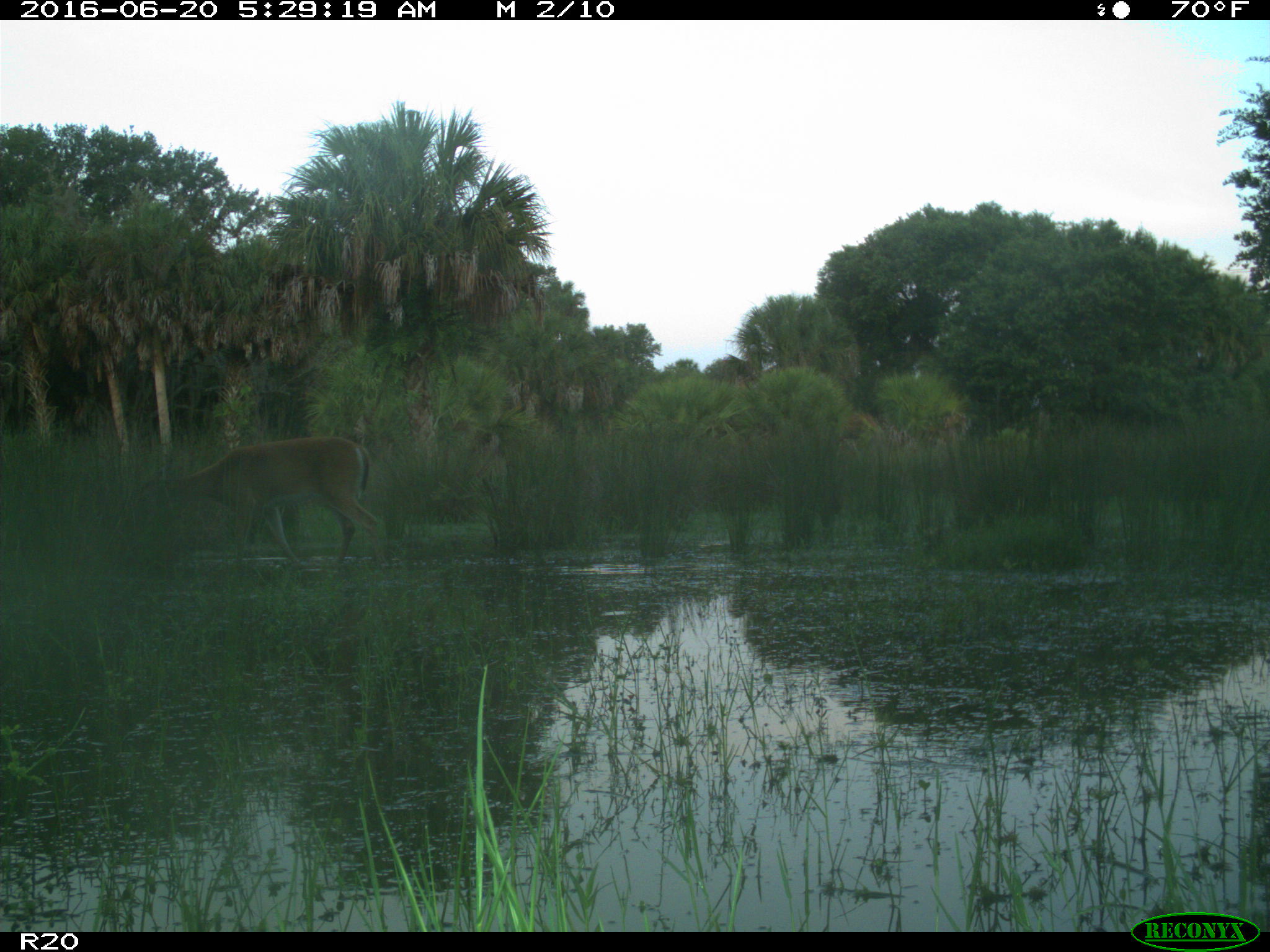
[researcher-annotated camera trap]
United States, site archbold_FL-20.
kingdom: Animalia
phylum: Chordata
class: Mammalia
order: Artiodactyla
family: Cervidae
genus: Odocoileus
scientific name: Odocoileus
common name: deer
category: unidentified deer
Unidentified deer (deer) (Odocoileus).